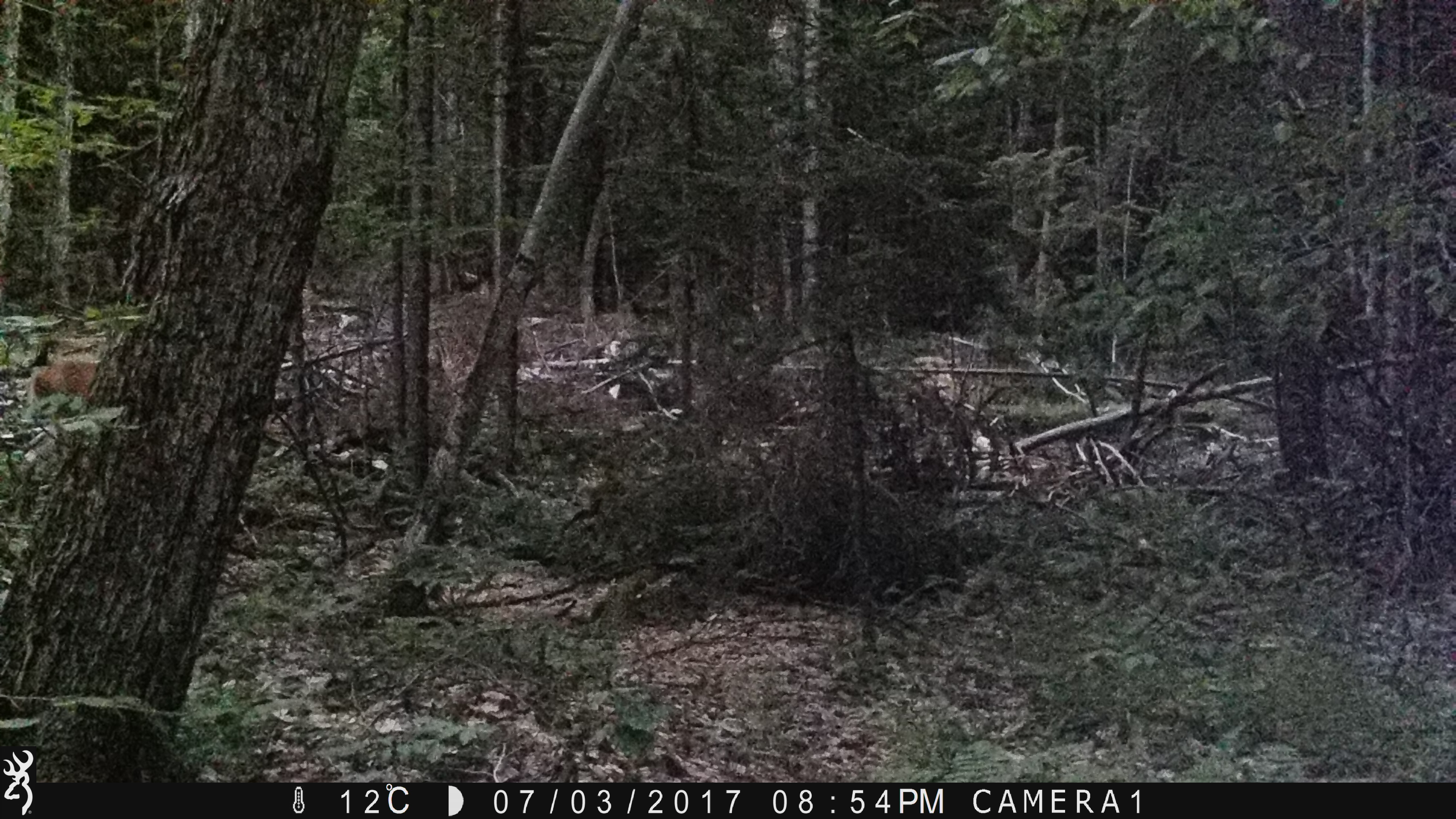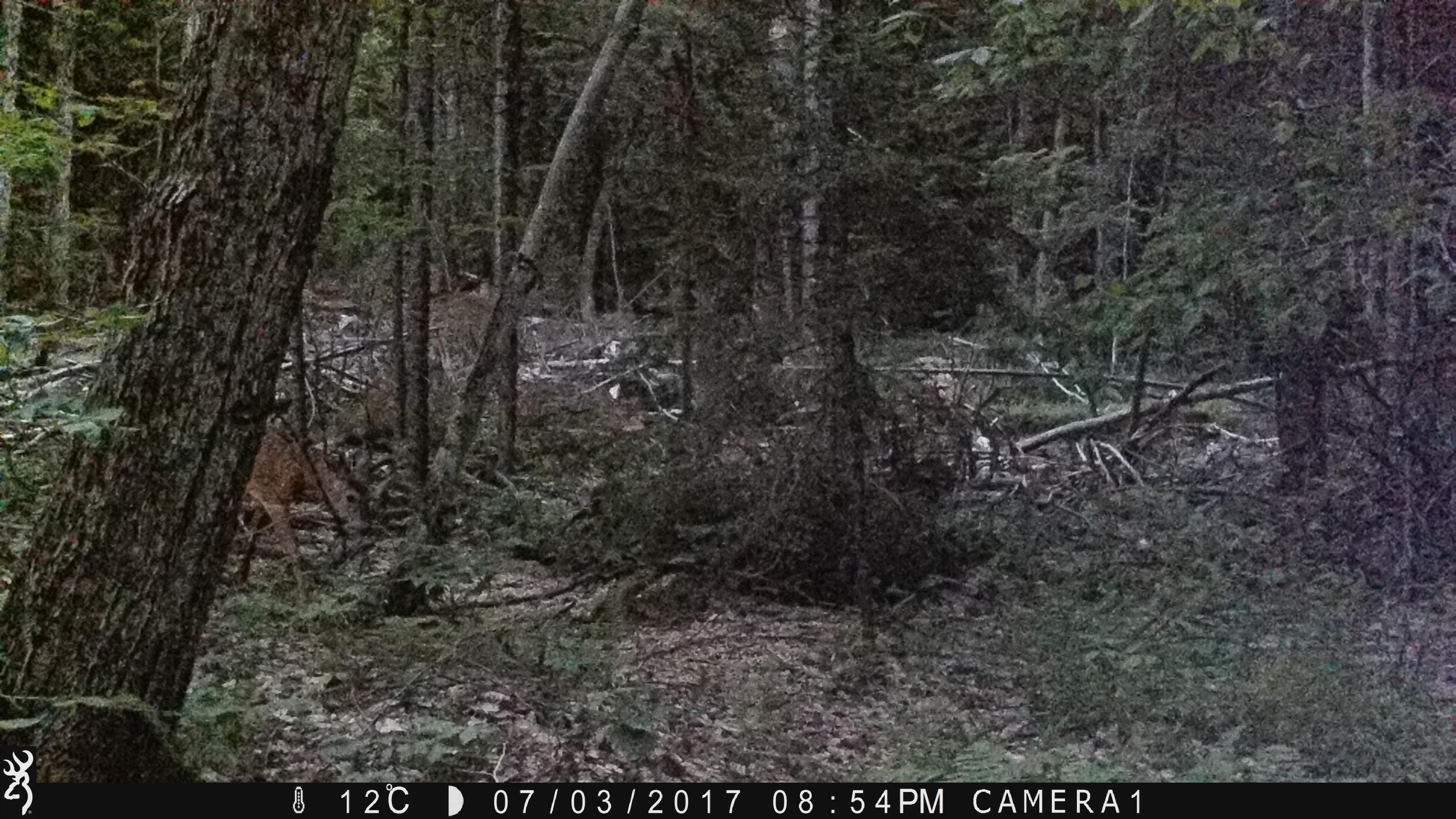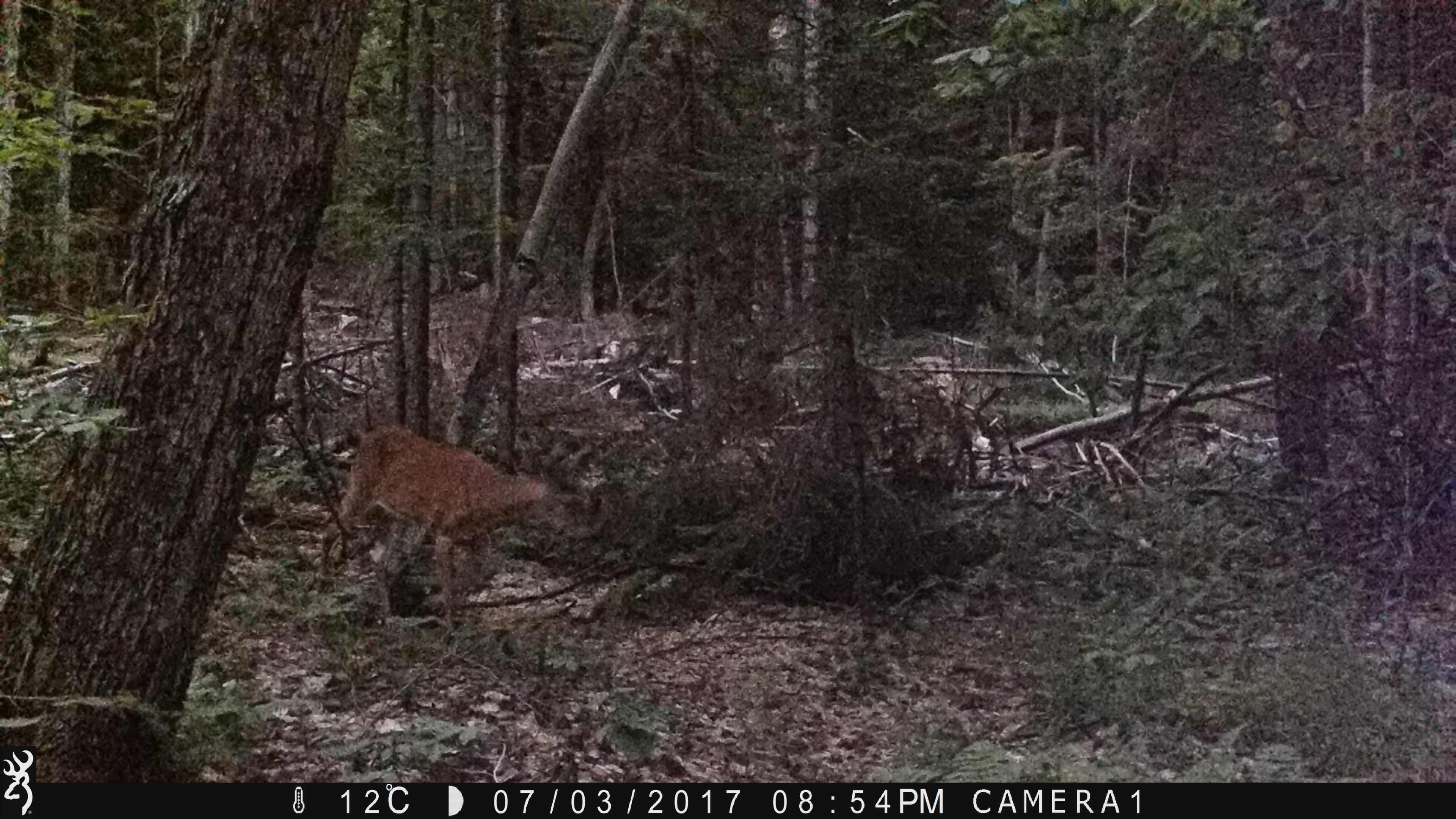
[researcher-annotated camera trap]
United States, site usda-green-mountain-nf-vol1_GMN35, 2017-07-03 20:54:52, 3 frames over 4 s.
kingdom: Animalia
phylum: Chordata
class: Mammalia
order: Artiodactyla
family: Cervidae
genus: Odocoileus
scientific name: Odocoileus virginianus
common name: white-tailed deer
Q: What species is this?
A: White-tailed deer (Odocoileus virginianus).